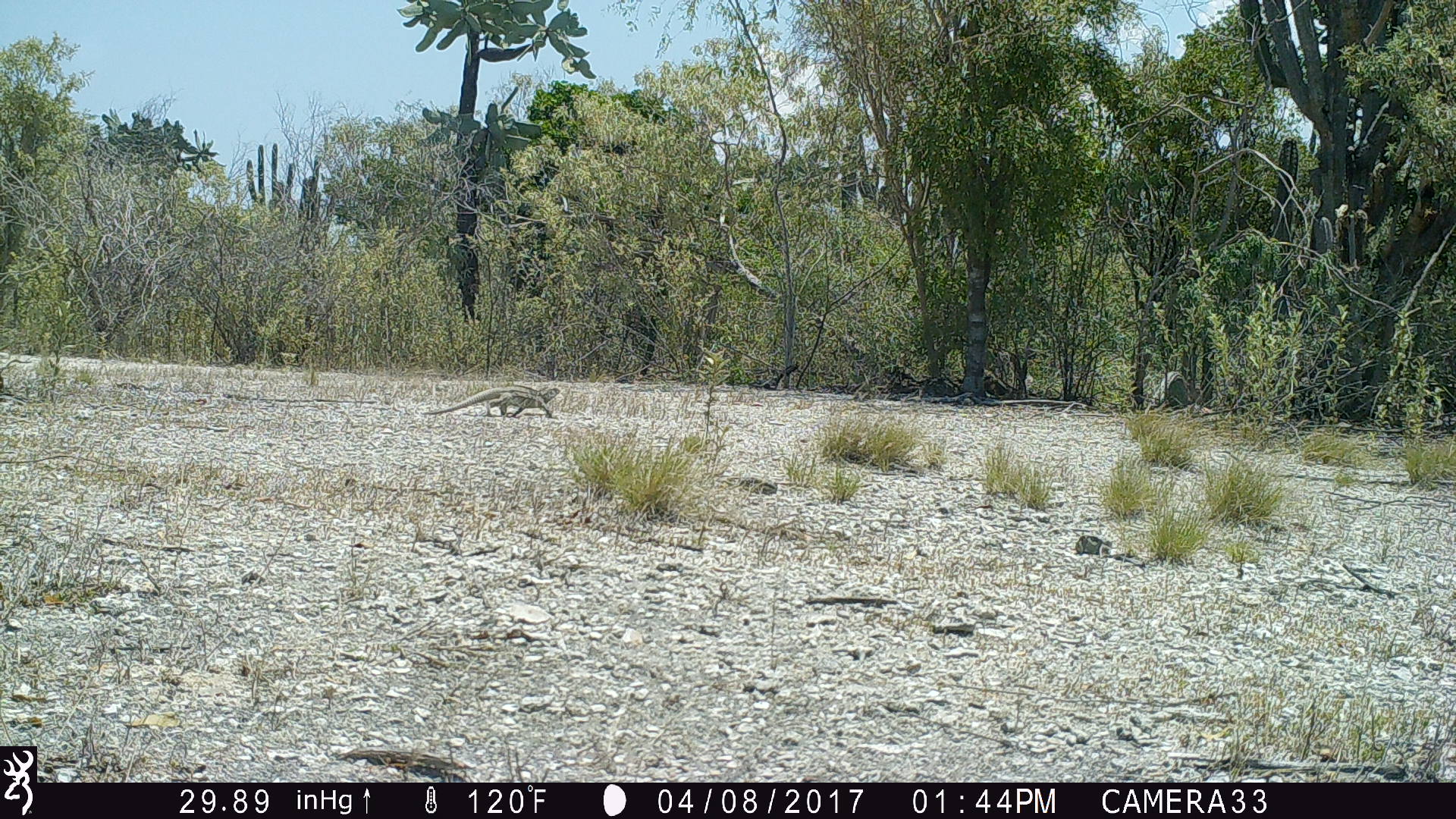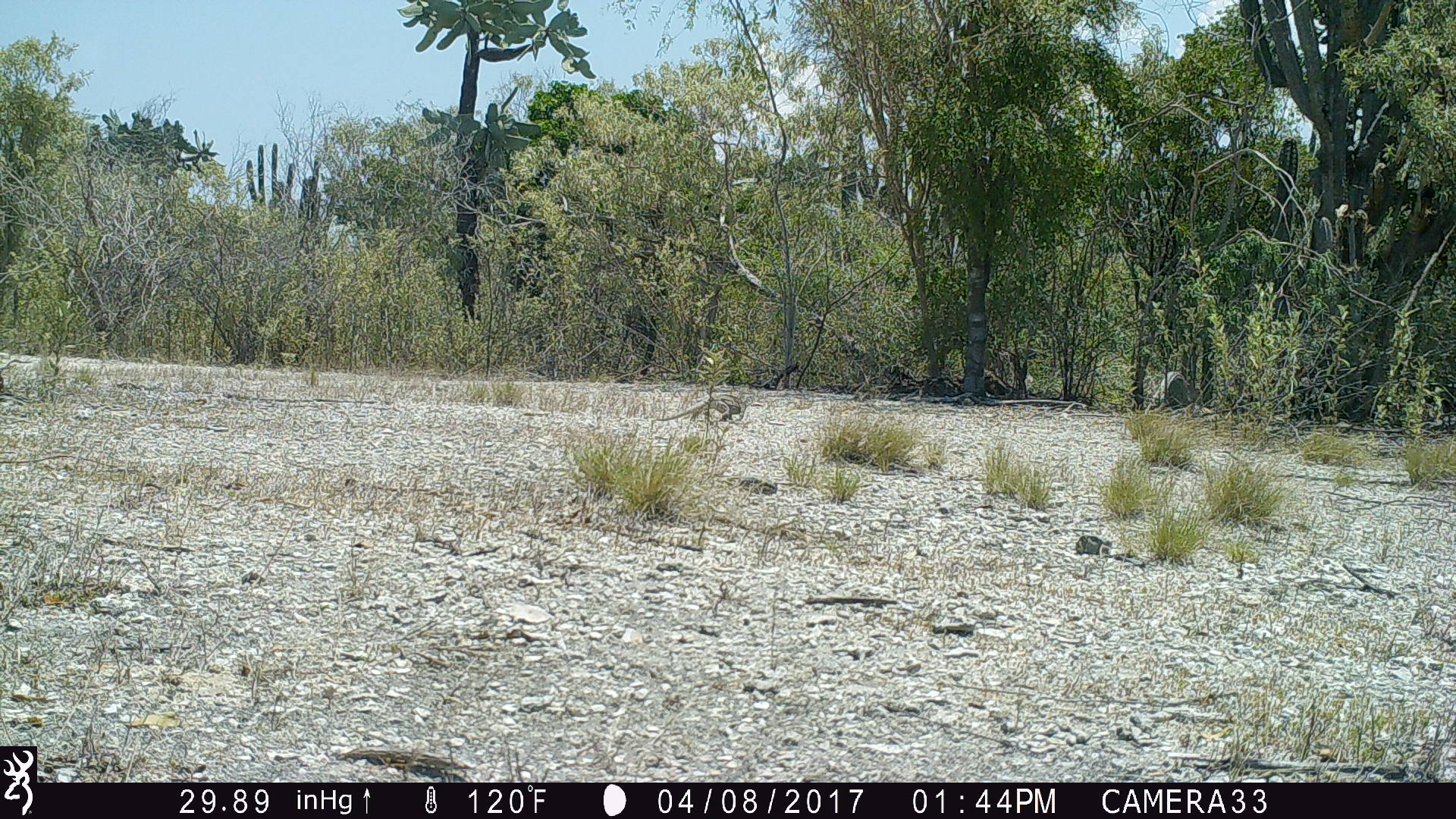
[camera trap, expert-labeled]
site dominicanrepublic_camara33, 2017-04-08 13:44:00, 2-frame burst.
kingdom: Animalia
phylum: Chordata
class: Reptilia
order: Squamata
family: Iguanidae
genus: Iguana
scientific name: Iguana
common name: typical iguanas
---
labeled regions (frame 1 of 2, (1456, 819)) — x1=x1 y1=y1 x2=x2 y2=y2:
iguana: x1=426 y1=381 x2=559 y2=421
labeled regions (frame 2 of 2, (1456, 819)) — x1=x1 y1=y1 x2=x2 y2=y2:
iguana: x1=658 y1=390 x2=767 y2=423